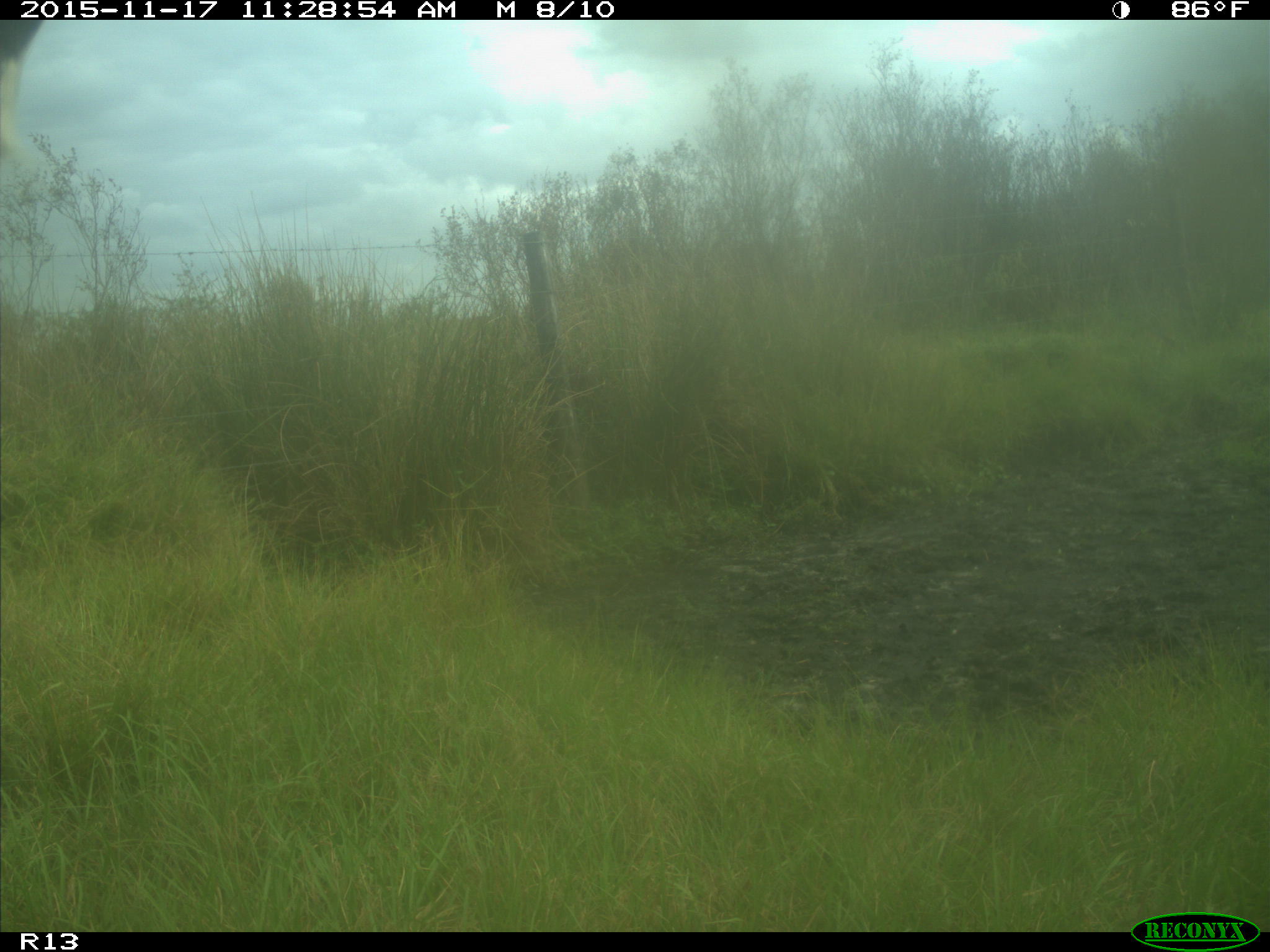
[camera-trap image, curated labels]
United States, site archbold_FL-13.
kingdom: Animalia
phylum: Chordata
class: Mammalia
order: Artiodactyla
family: Bovidae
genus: Bos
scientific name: Bos taurus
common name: domestic cow